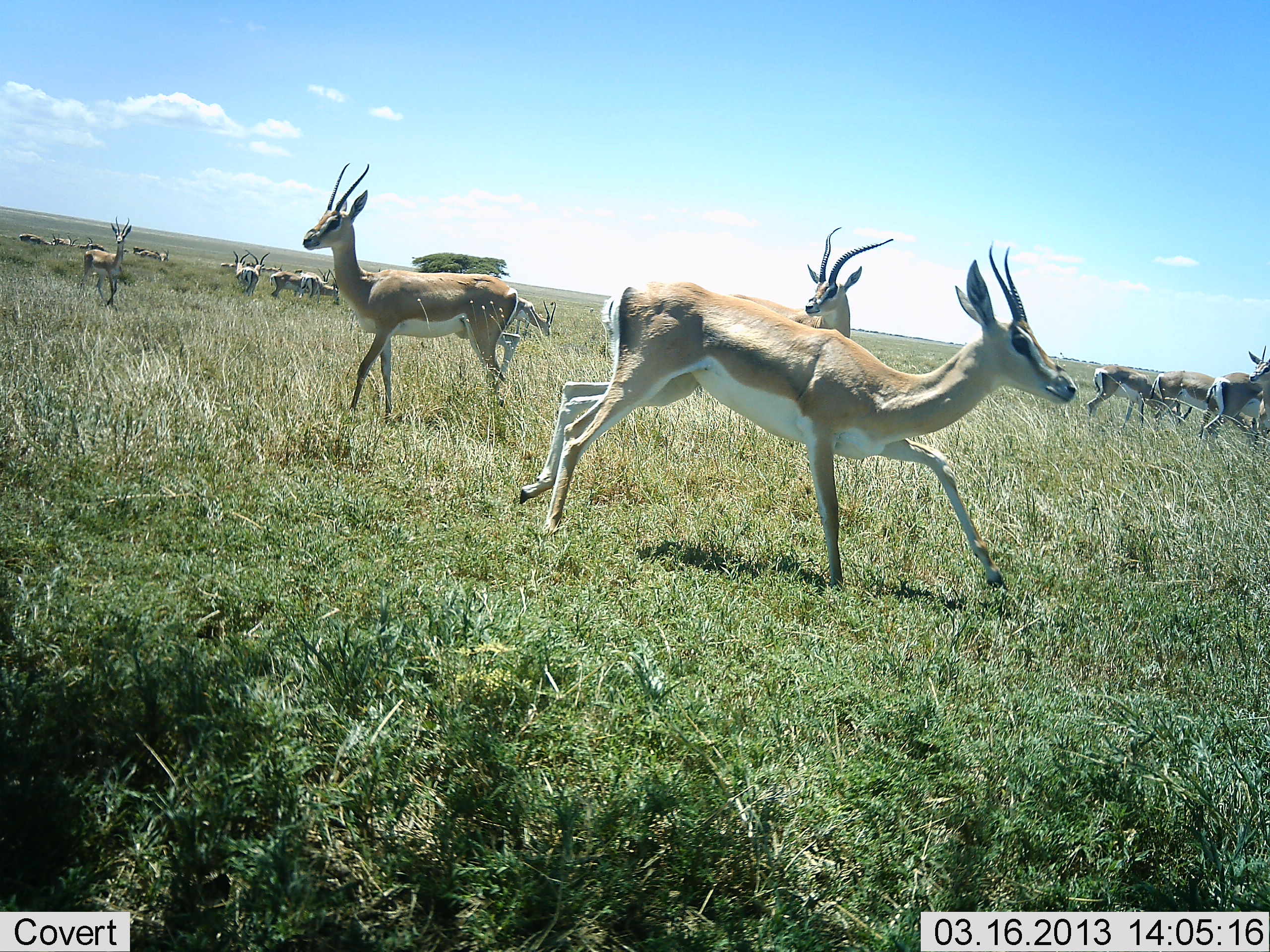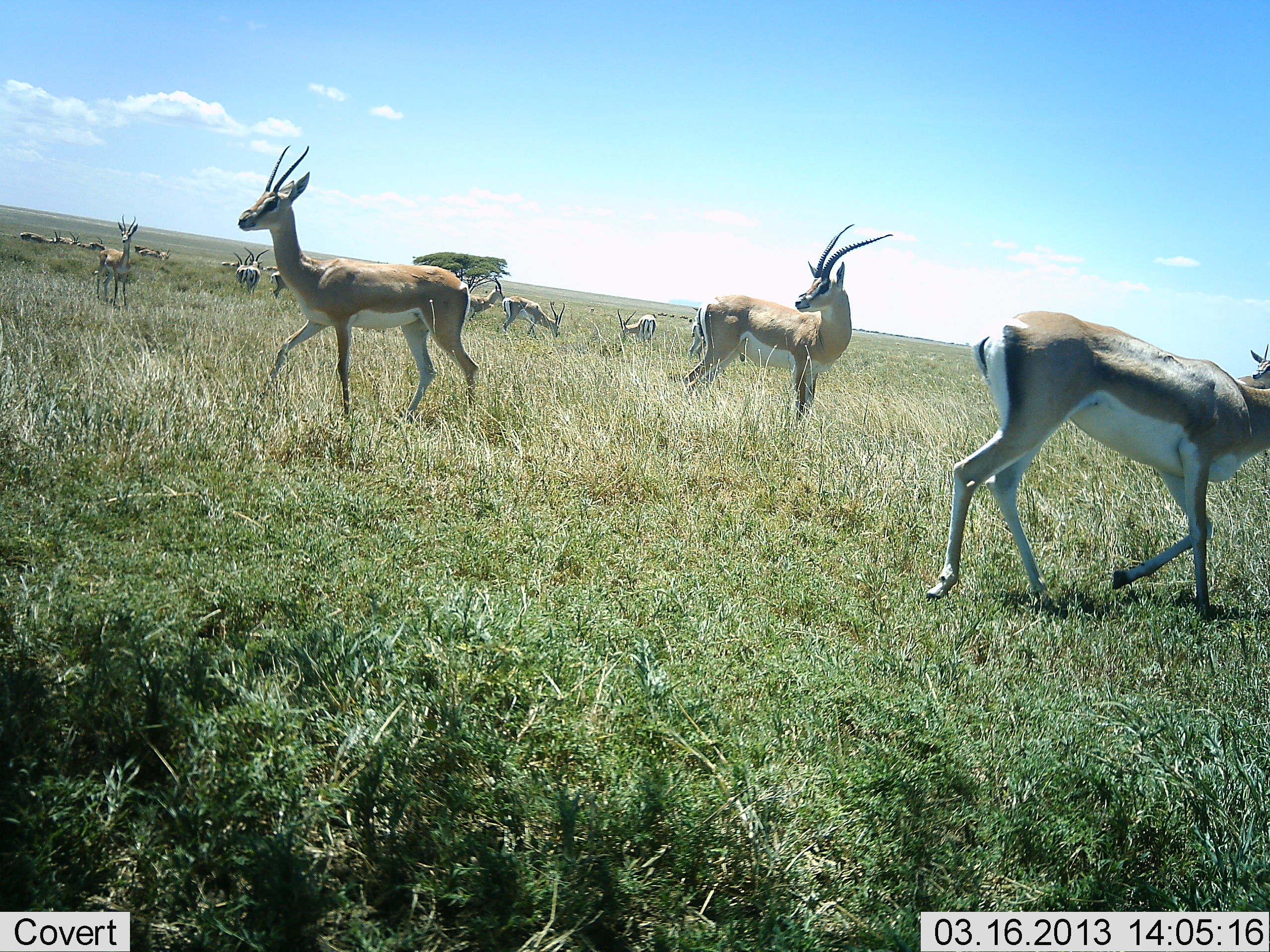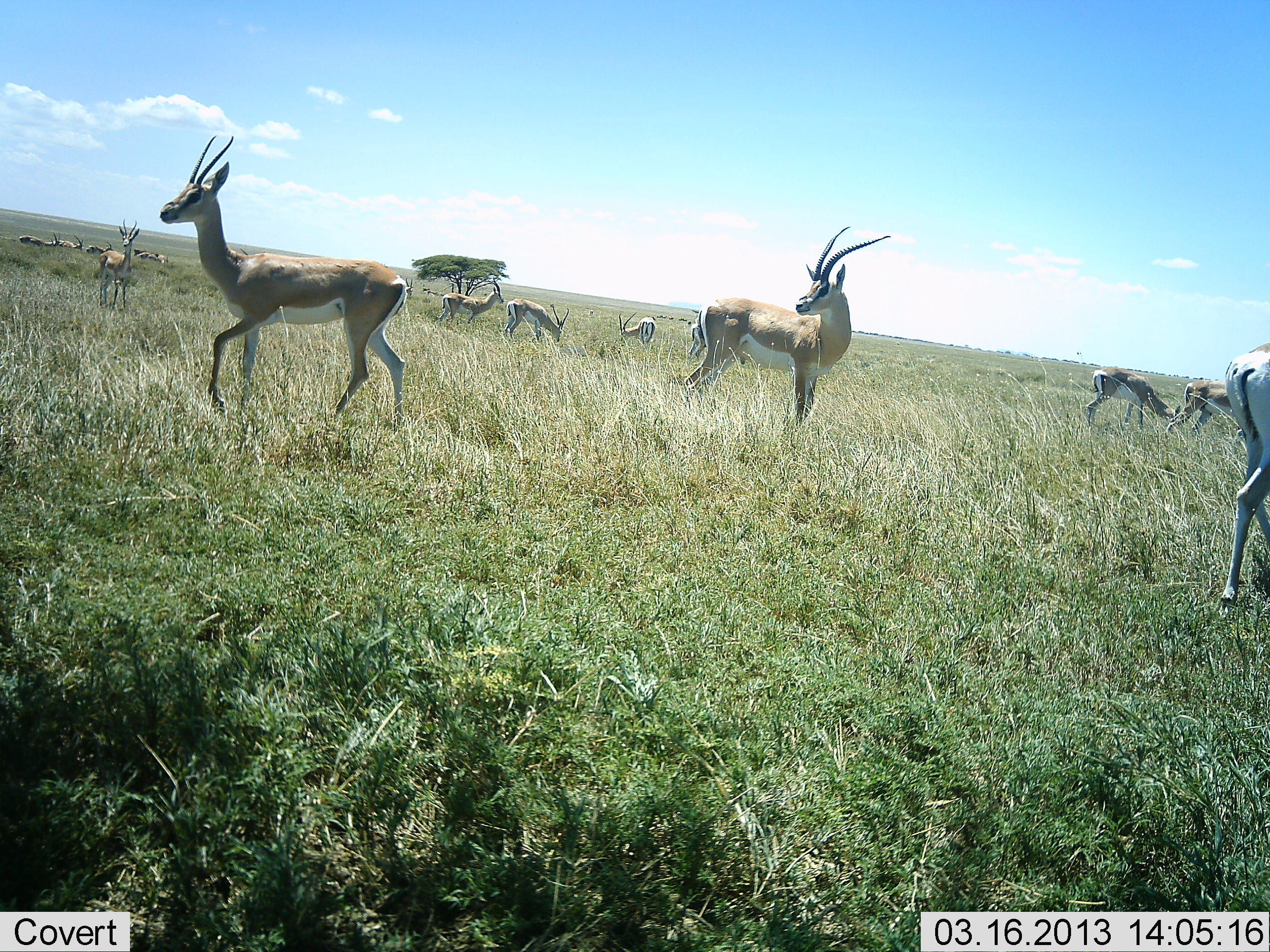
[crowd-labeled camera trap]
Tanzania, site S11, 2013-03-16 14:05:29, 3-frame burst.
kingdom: Animalia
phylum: Chordata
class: Mammalia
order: Artiodactyla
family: Bovidae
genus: Nanger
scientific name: Nanger granti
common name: grant's gazelle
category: gazellegrants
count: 11-50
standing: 73%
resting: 18%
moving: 82%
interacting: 14%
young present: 0%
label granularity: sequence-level